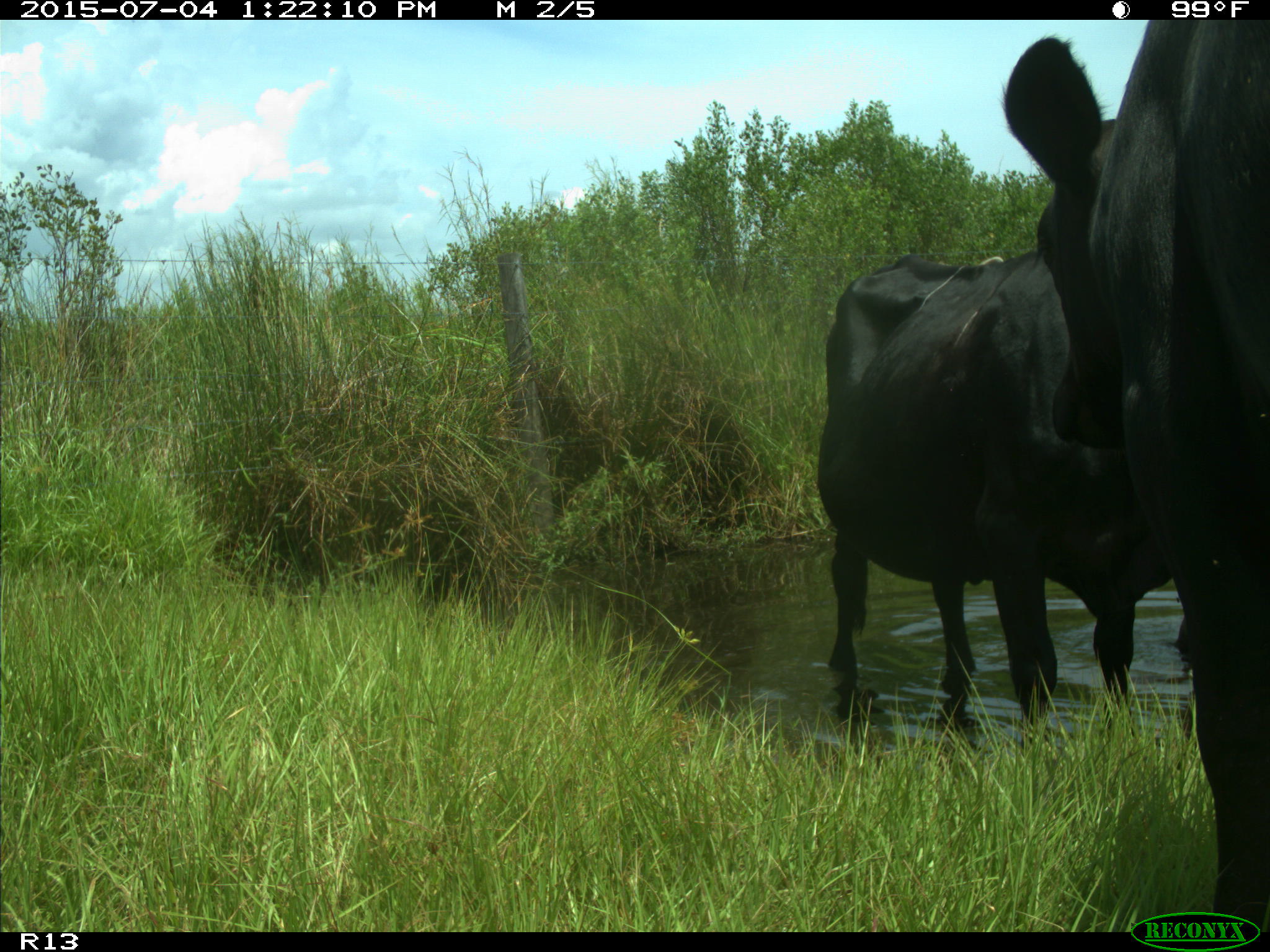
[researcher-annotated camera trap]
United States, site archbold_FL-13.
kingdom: Animalia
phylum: Chordata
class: Mammalia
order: Artiodactyla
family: Bovidae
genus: Bos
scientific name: Bos taurus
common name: domestic cow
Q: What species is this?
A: Bos taurus (domestic cow).